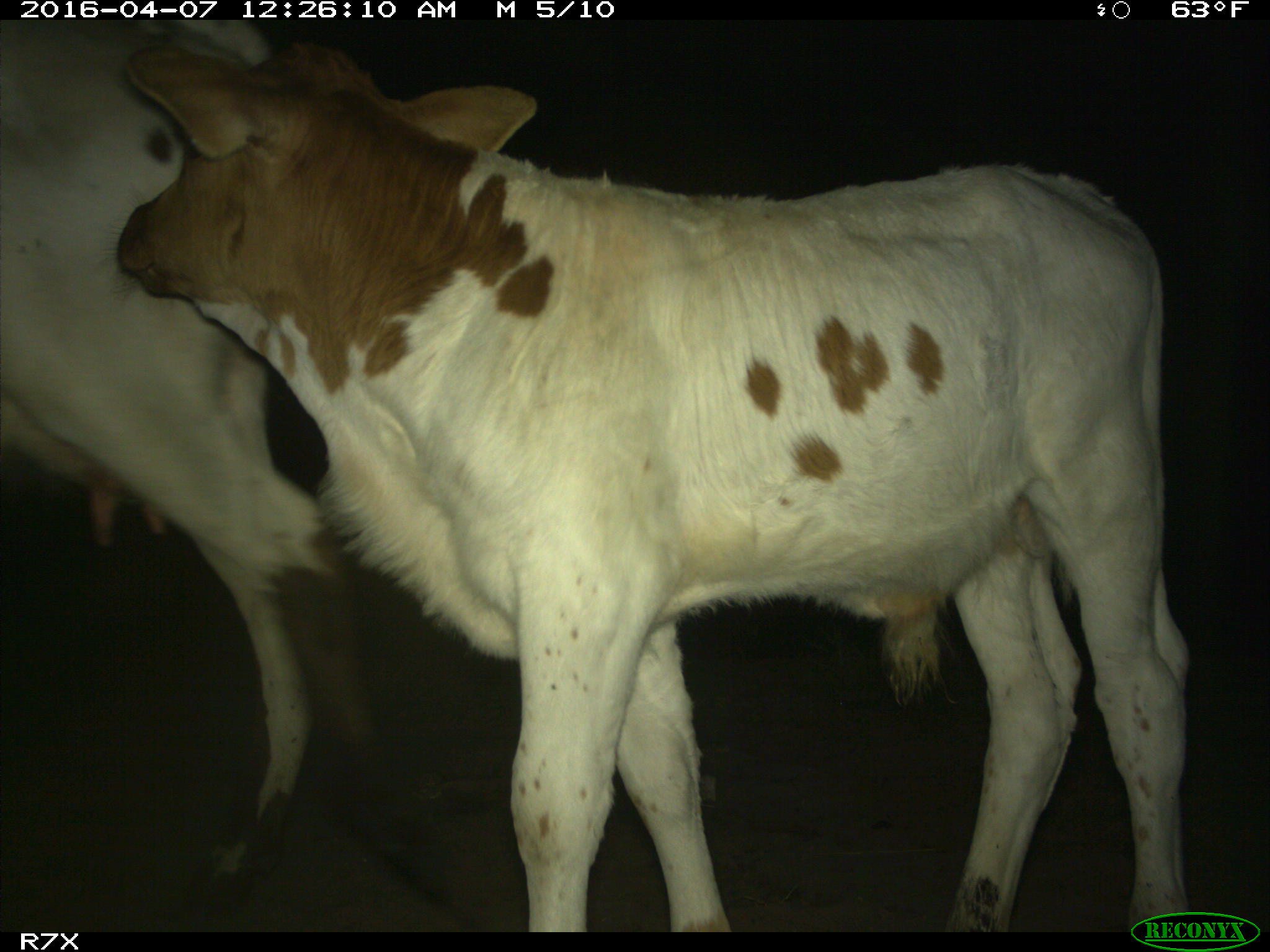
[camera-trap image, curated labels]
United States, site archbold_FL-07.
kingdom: Animalia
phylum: Chordata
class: Mammalia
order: Artiodactyla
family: Bovidae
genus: Bos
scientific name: Bos taurus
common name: domestic cow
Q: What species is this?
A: Bos taurus (domestic cow).